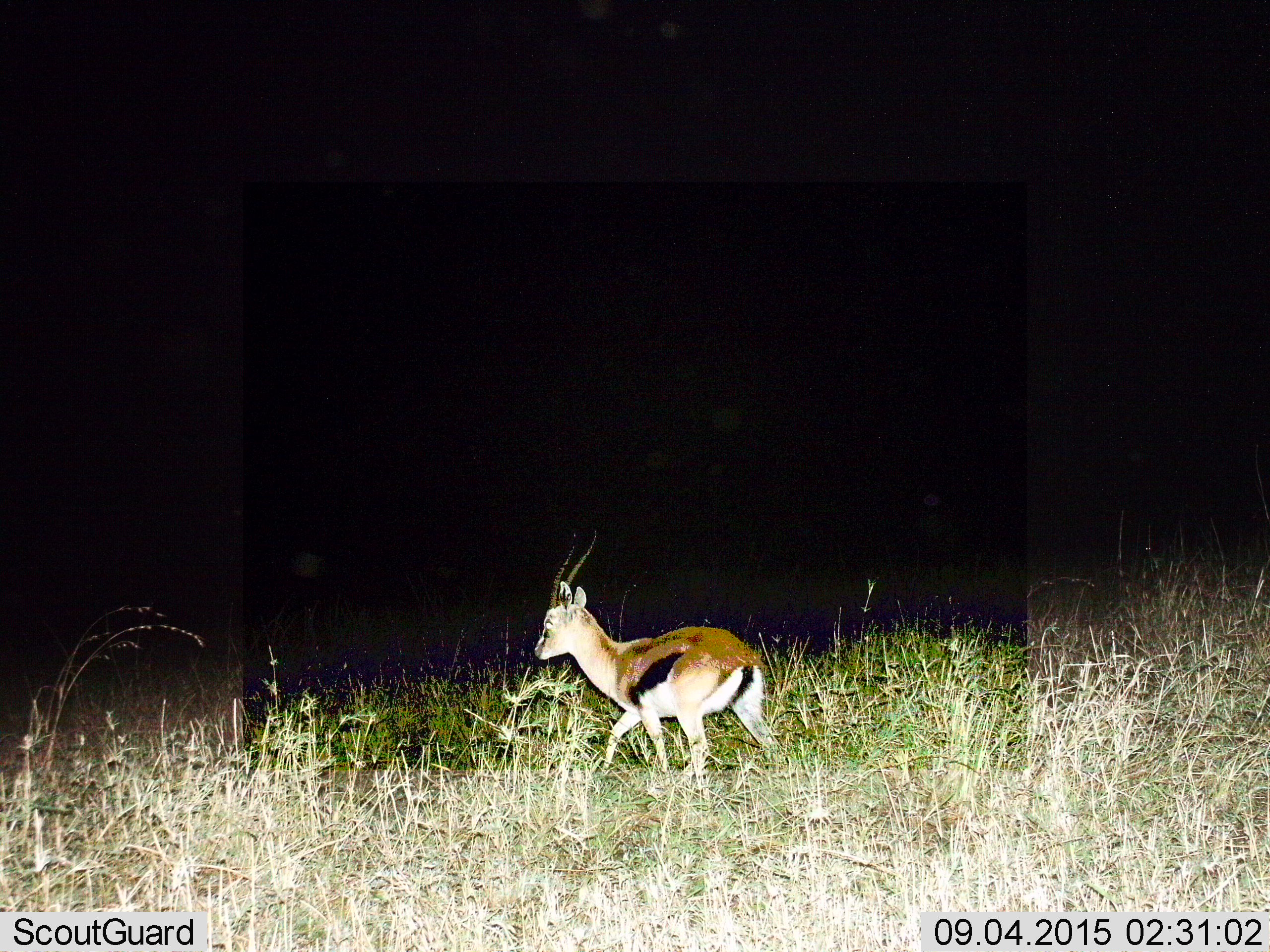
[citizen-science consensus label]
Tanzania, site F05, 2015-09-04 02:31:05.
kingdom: Animalia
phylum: Chordata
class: Mammalia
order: Artiodactyla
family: Bovidae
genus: Eudorcas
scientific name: Eudorcas thomsonii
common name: thomson's gazelle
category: gazellethomsons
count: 1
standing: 0%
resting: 0%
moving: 100%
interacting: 0%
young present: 24%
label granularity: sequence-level